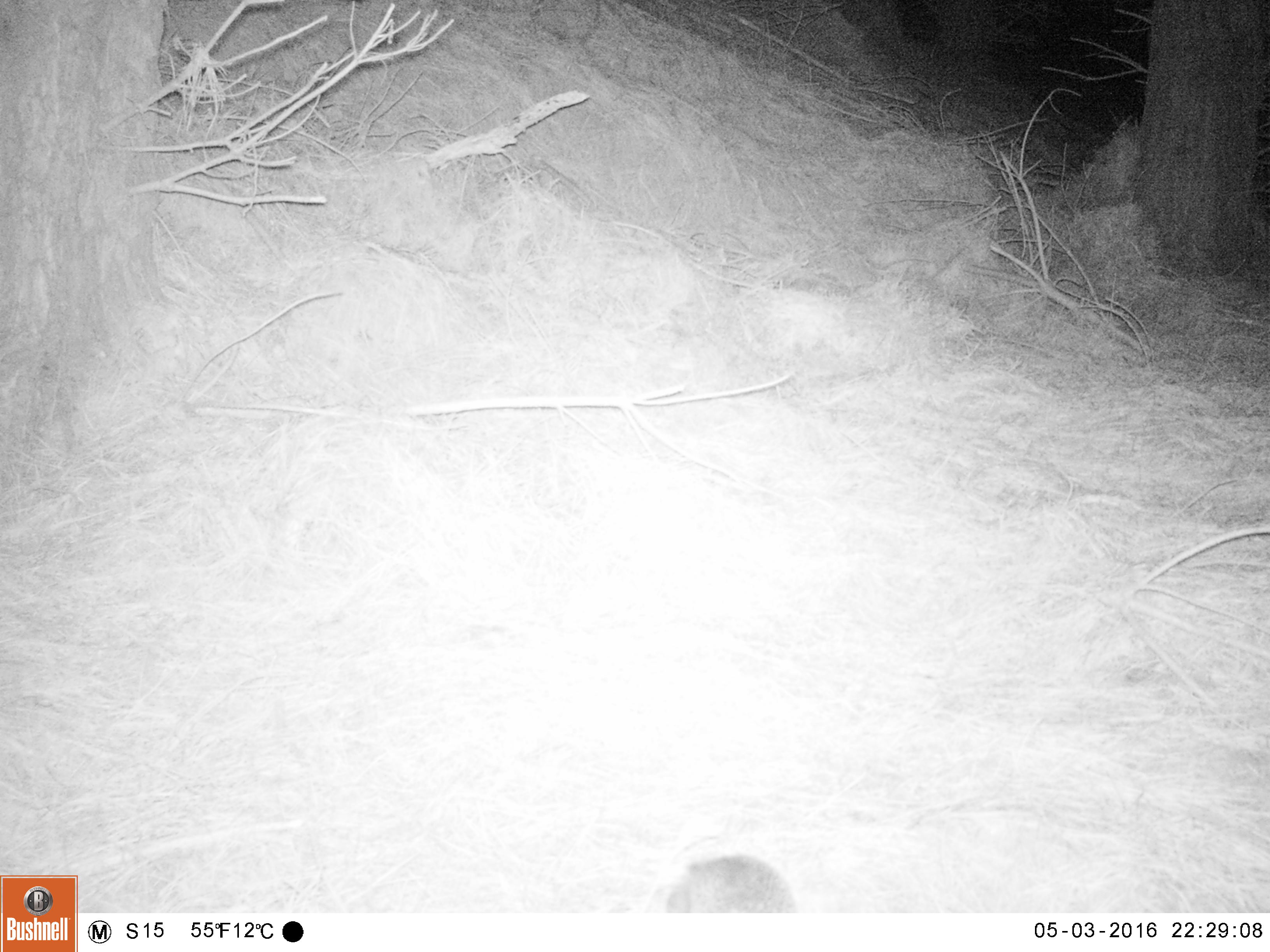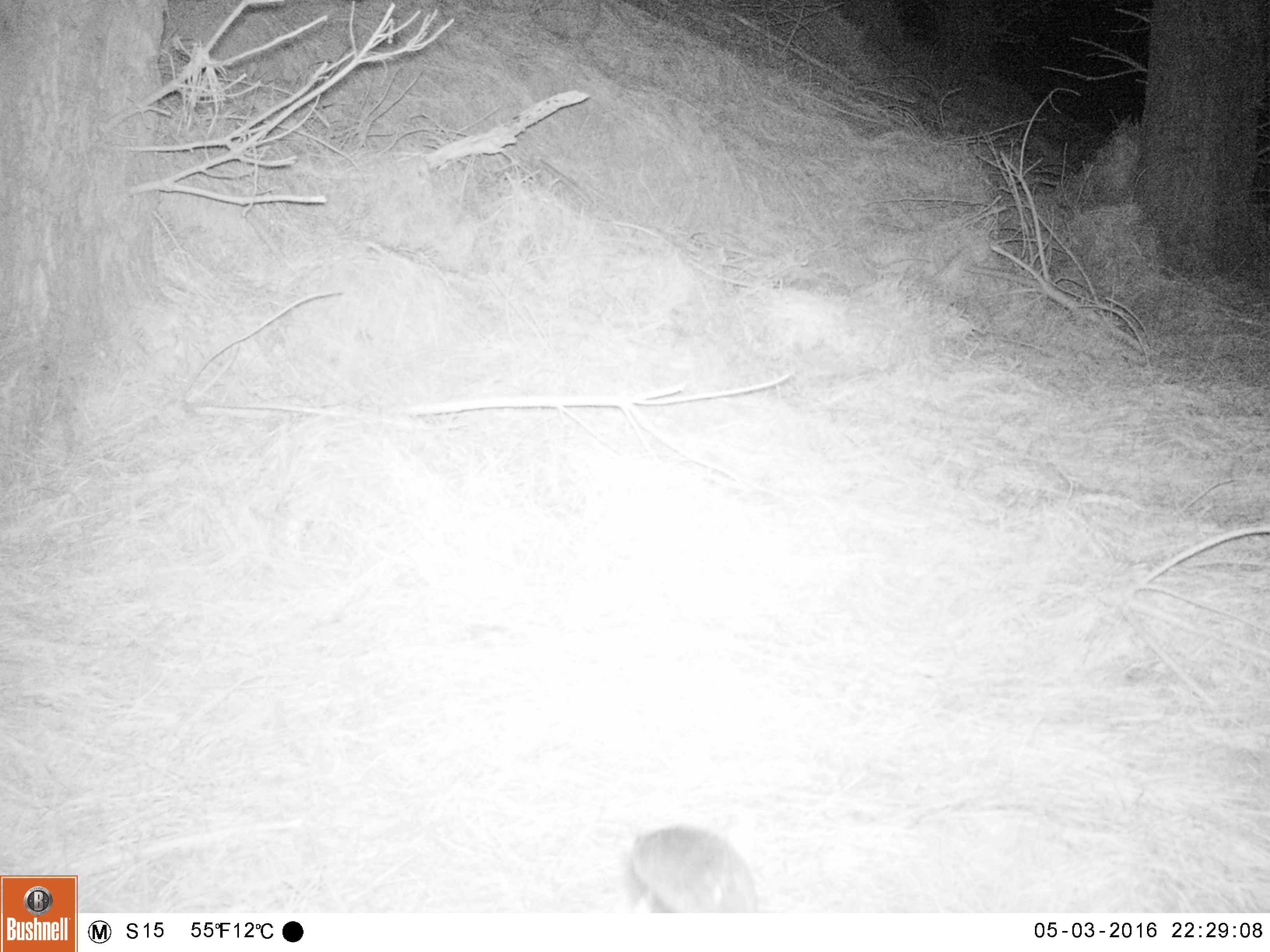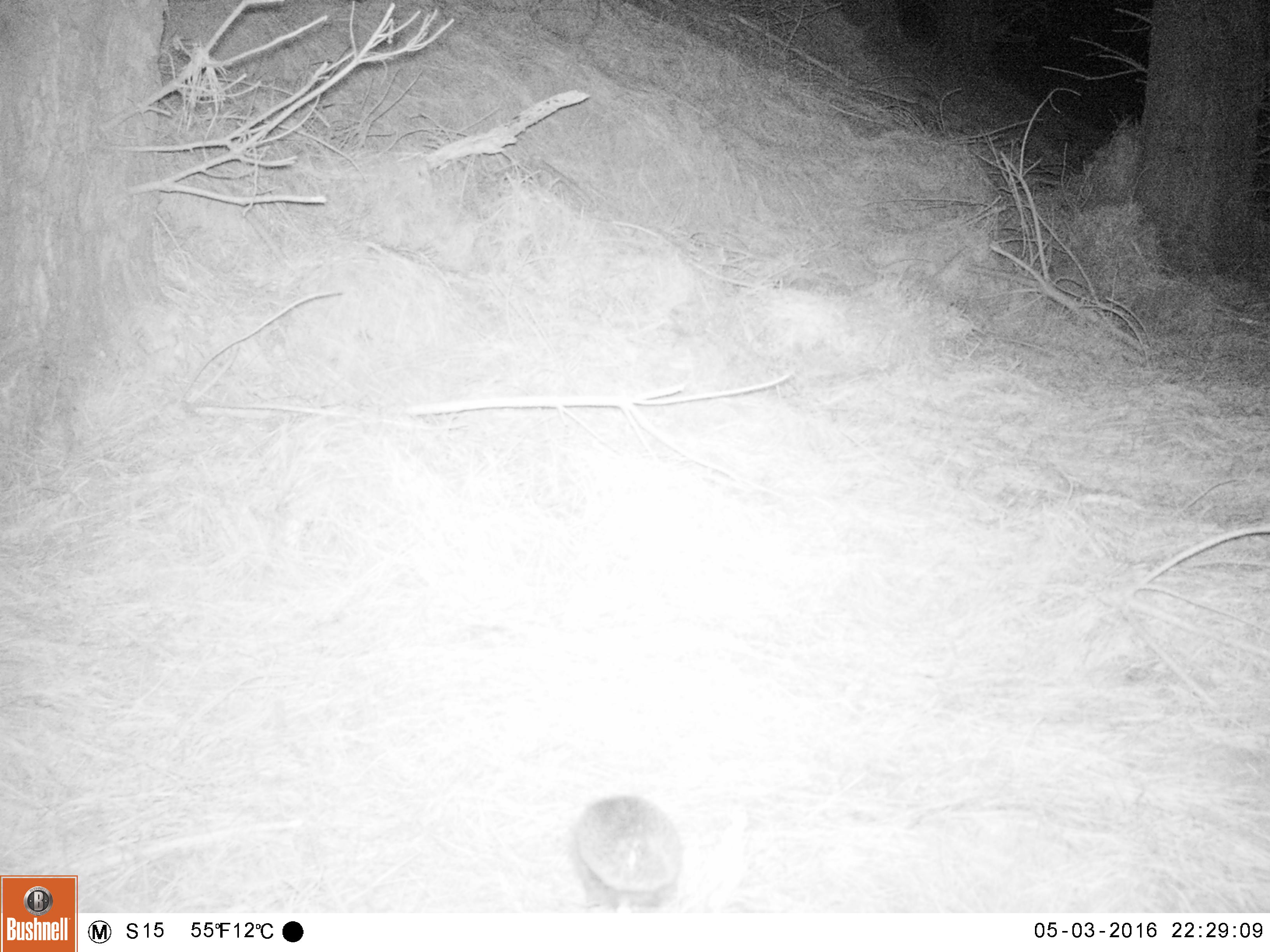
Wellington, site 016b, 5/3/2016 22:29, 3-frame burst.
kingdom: Animalia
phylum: Chordata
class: Mammalia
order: Eulipotyphla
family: Erinaceidae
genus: Erinaceus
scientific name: Erinaceus europaeus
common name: hedgehog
Hedgehog (Erinaceus europaeus).